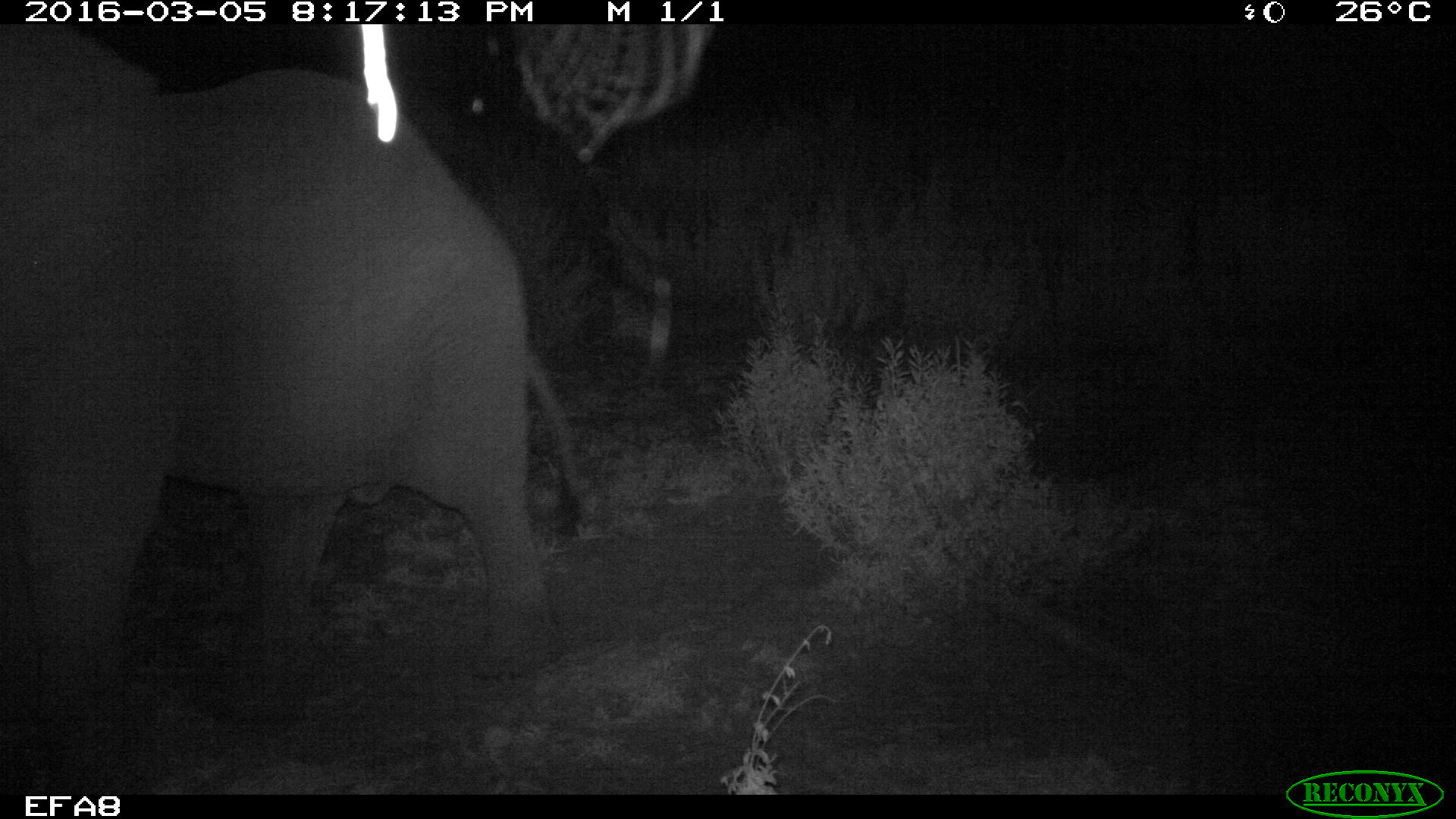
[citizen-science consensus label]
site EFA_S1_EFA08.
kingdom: Animalia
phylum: Chordata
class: Mammalia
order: Proboscidea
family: Elephantidae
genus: Loxodonta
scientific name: Loxodonta africana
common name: african bush elephant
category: elephant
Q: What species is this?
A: Elephant (african bush elephant) (Loxodonta africana).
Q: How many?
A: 1.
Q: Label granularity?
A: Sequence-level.